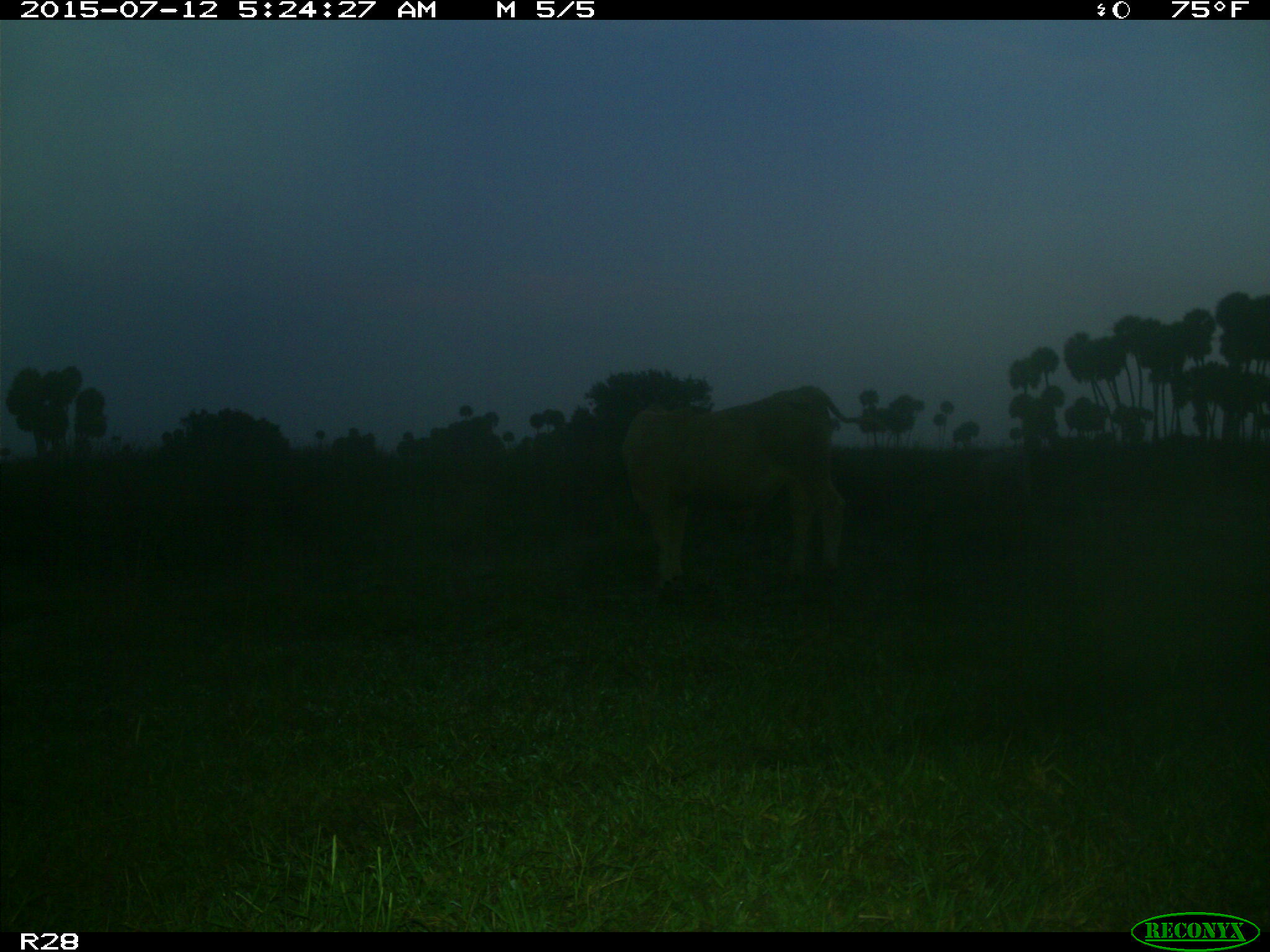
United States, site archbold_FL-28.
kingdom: Animalia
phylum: Chordata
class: Mammalia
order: Artiodactyla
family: Bovidae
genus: Bos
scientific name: Bos taurus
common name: domestic cow